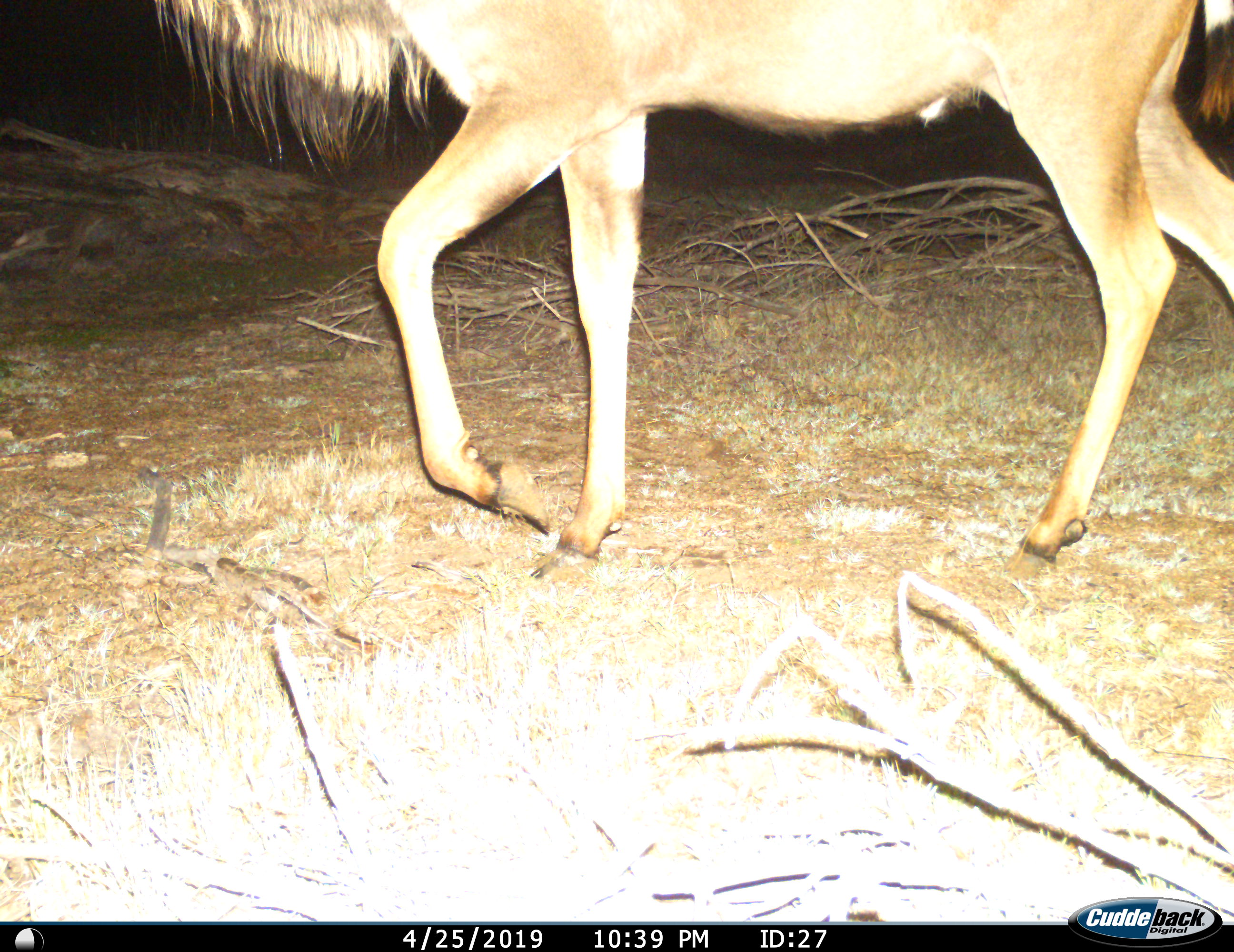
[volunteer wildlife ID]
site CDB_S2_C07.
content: unidentified animal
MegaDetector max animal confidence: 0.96